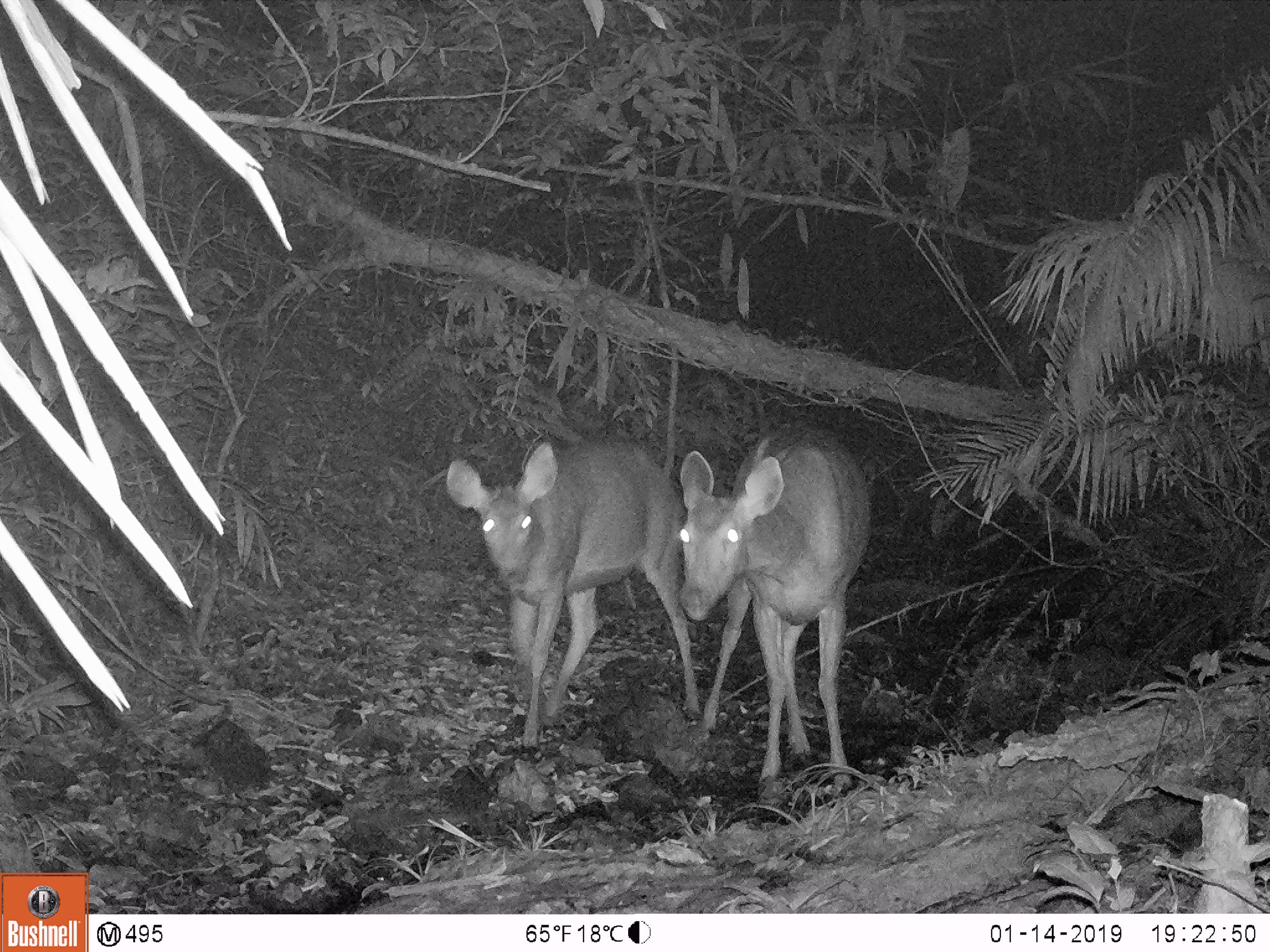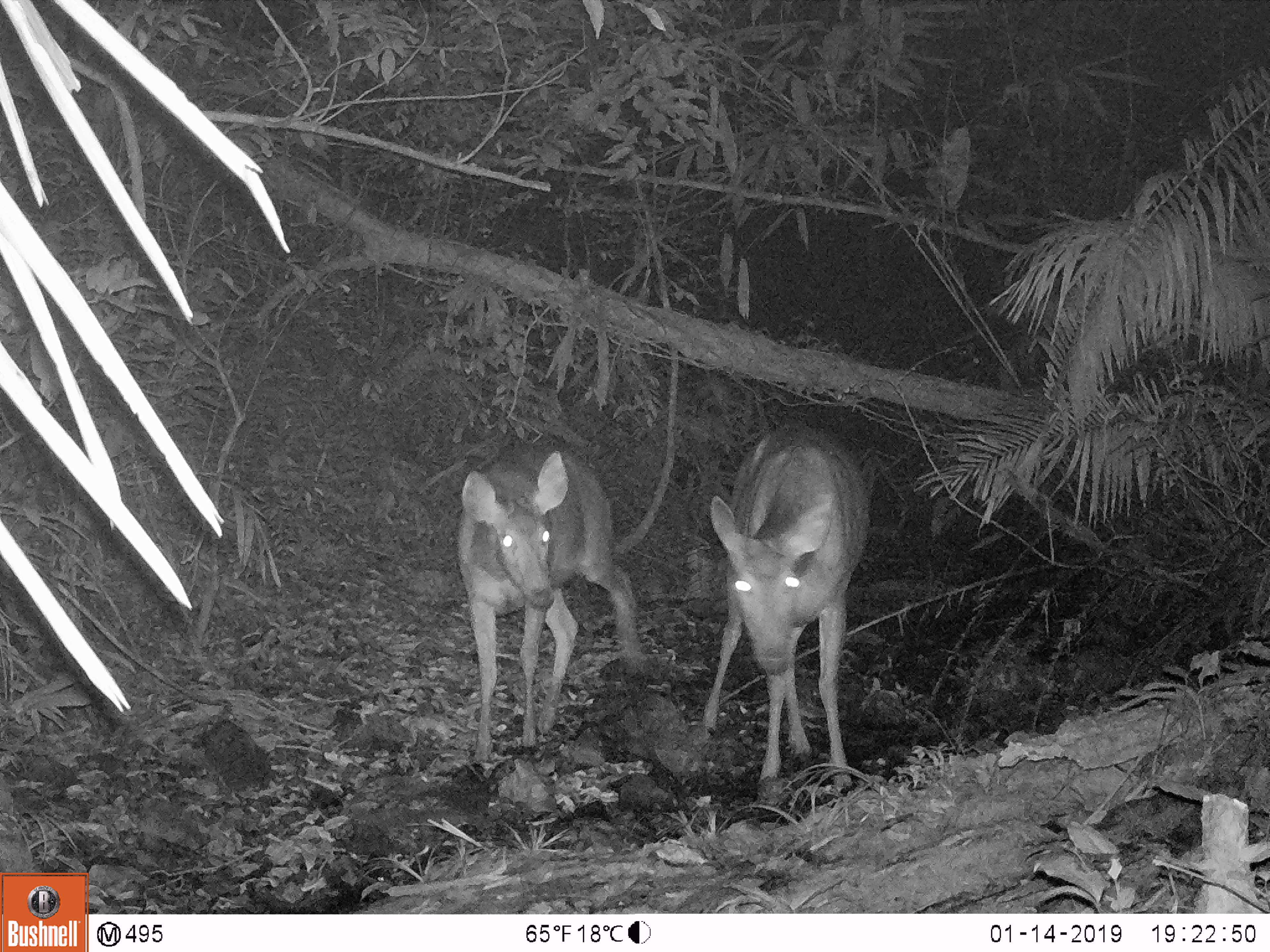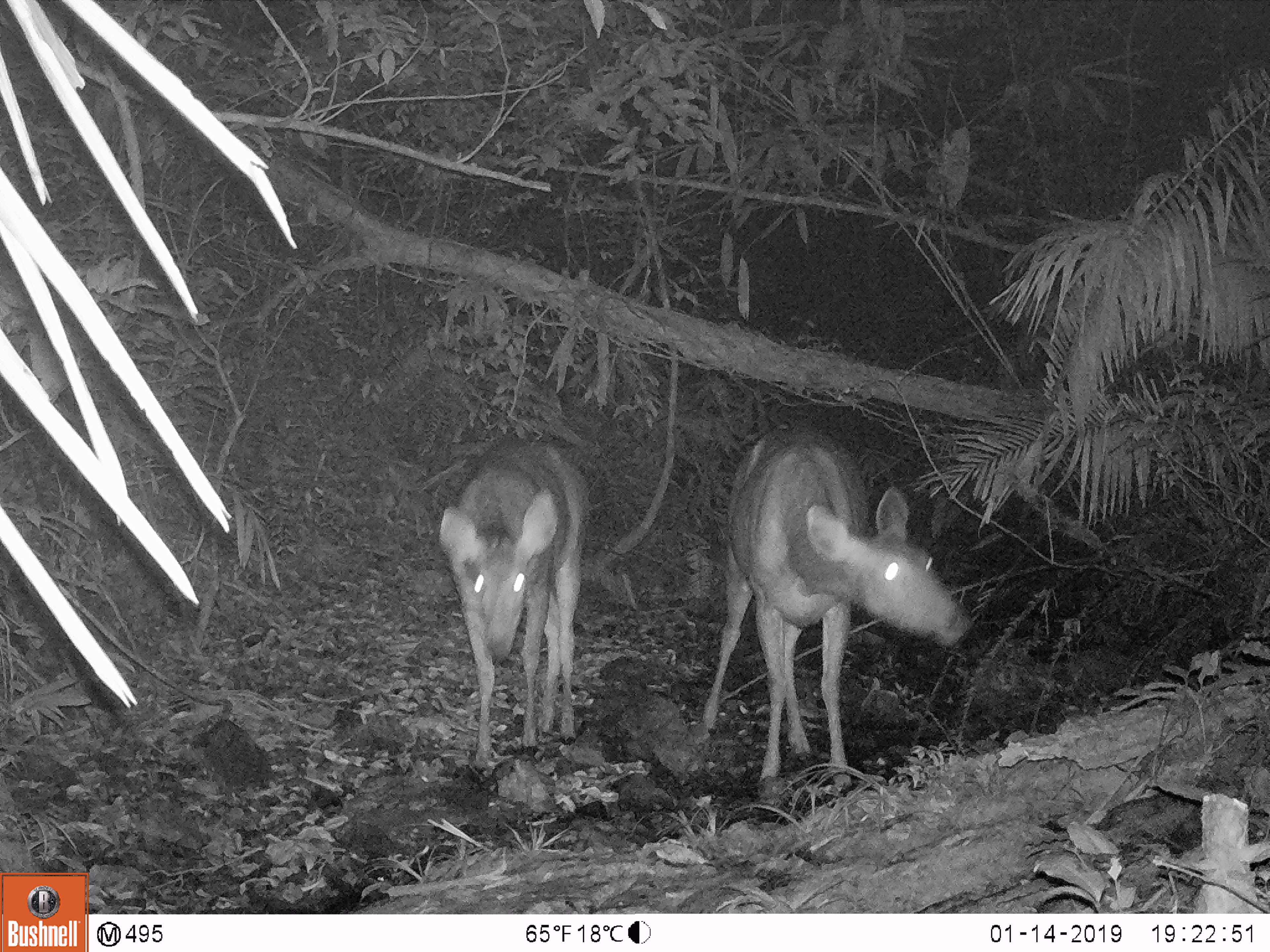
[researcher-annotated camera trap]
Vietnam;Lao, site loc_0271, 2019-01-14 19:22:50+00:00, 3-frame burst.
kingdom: Animalia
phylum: Chordata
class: Mammalia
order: Artiodactyla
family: Cervidae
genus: Rusa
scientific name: Rusa unicolor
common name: sambar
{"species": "sambar (Rusa unicolor)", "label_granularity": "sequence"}